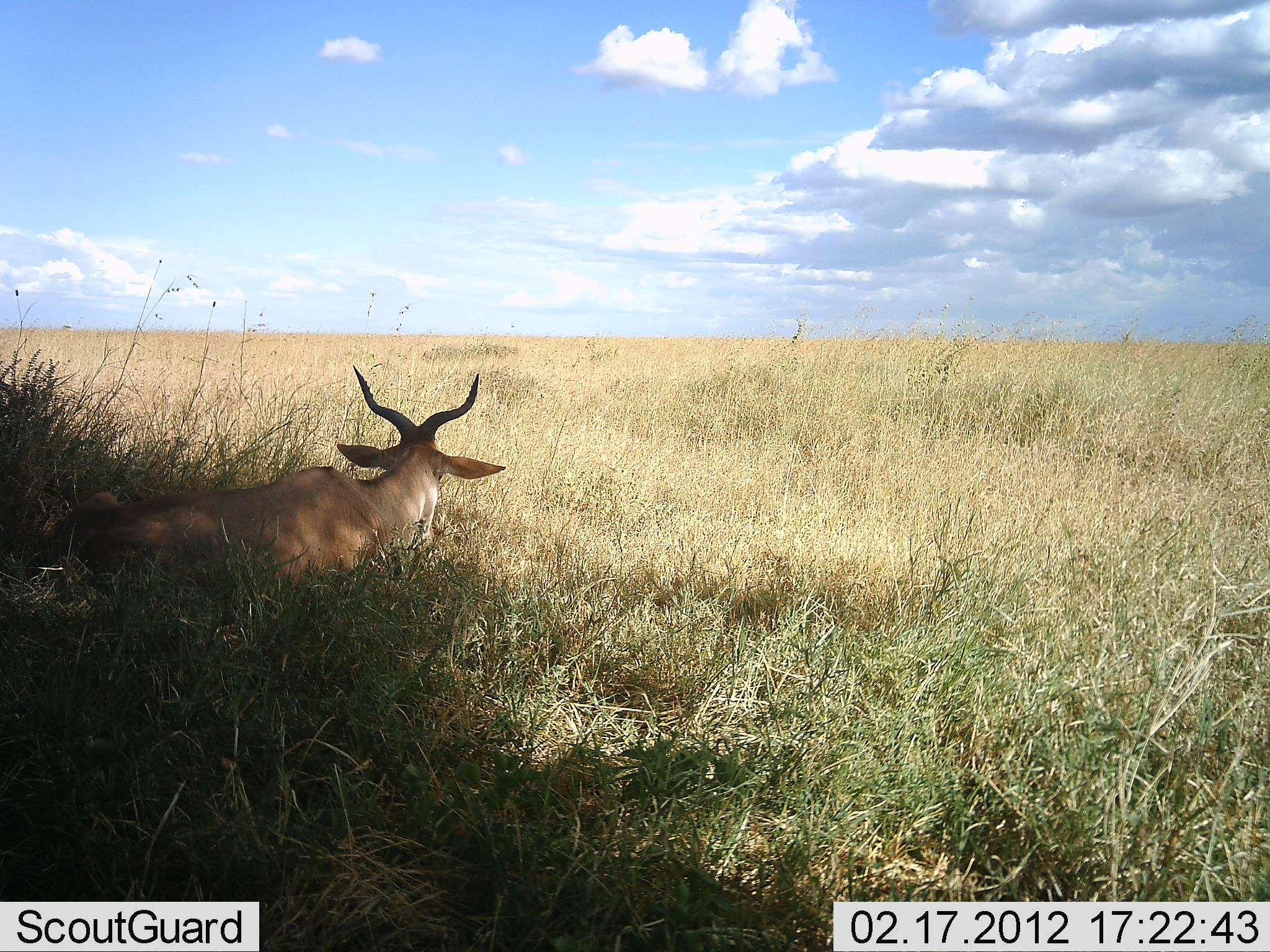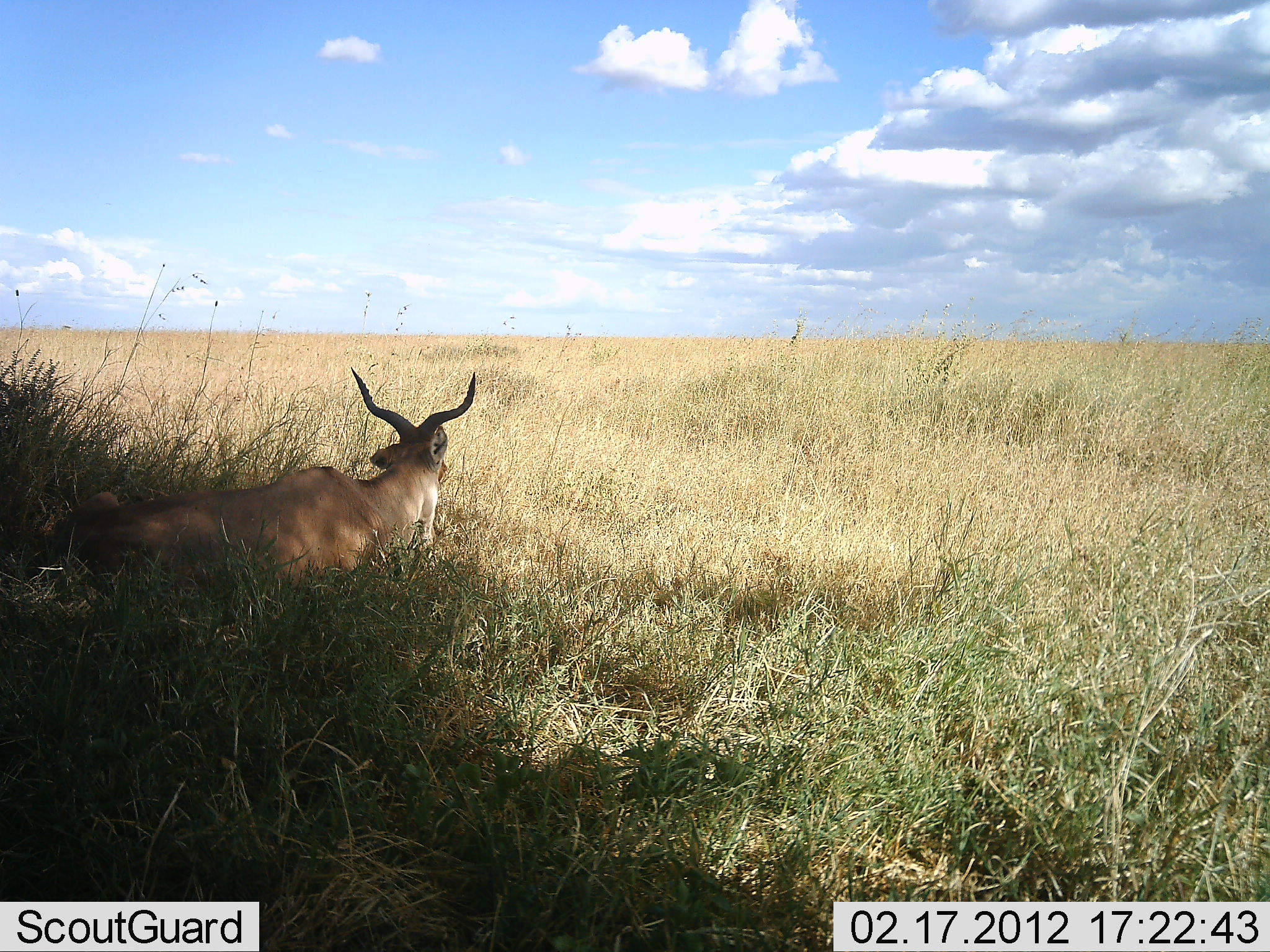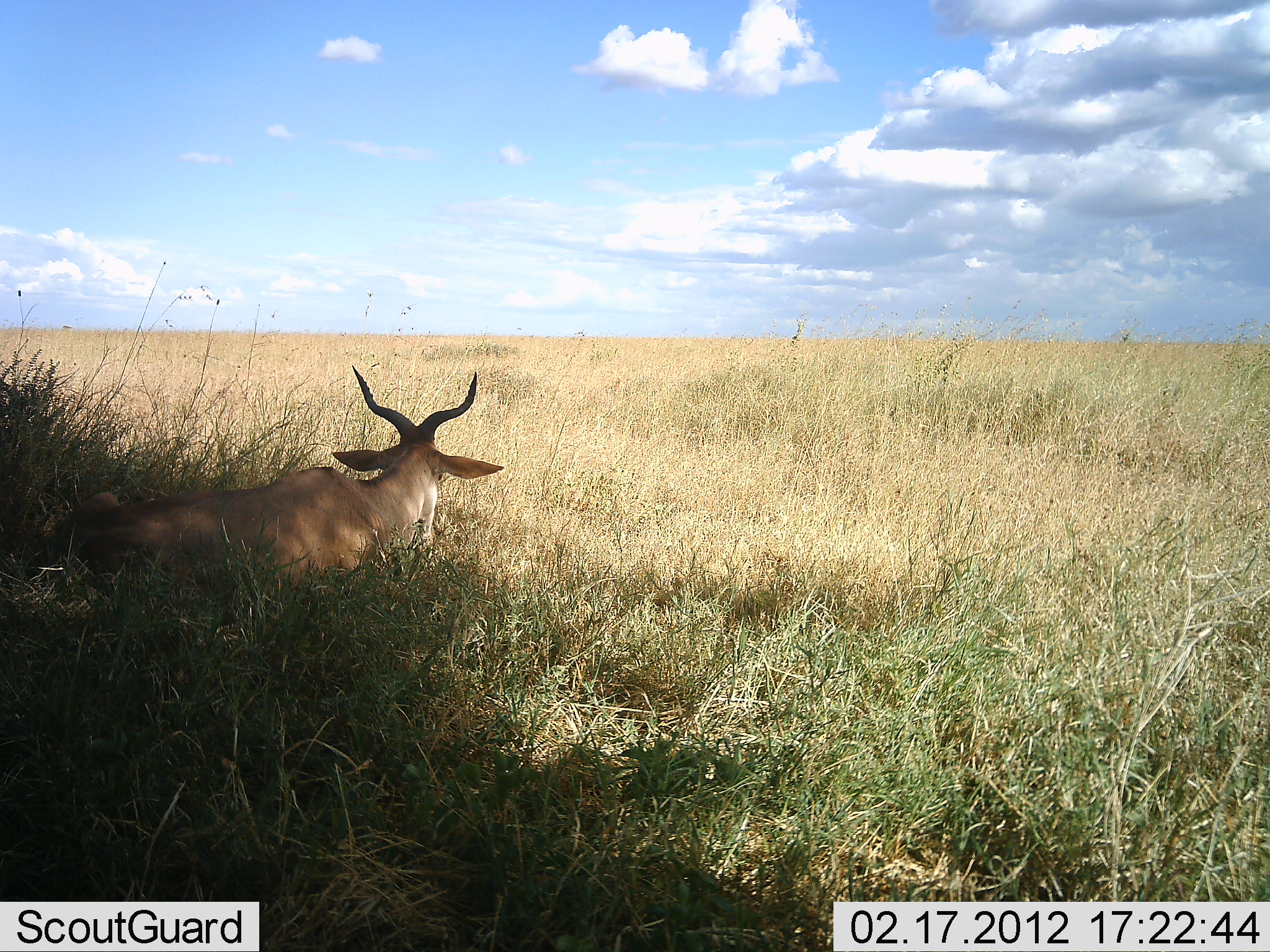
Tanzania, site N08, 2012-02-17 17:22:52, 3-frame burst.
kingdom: Animalia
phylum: Chordata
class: Mammalia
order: Artiodactyla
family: Bovidae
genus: Alcelaphus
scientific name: Alcelaphus buselaphus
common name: hartebeest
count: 1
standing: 0%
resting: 95%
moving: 0%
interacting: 0%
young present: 0%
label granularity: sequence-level